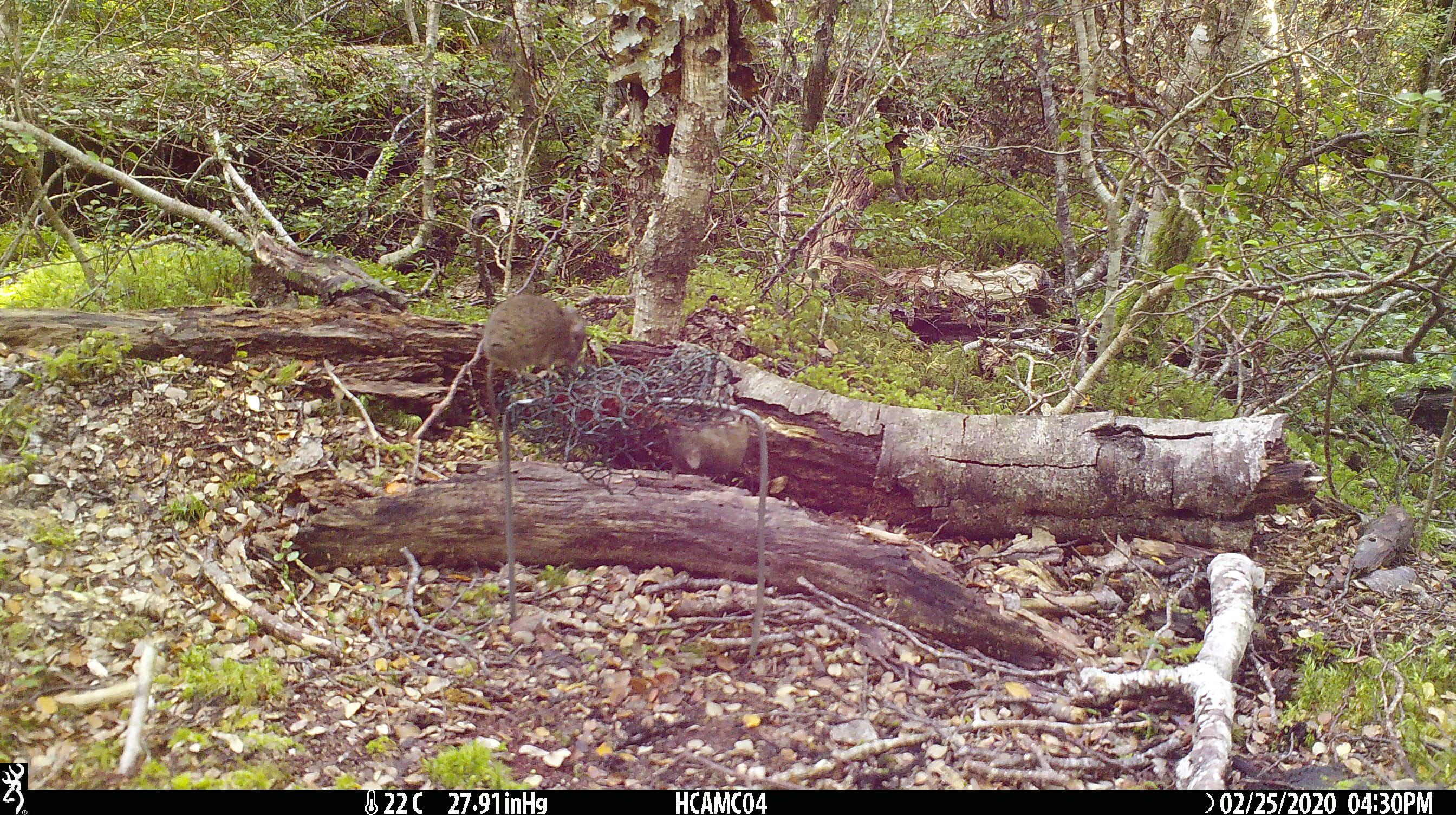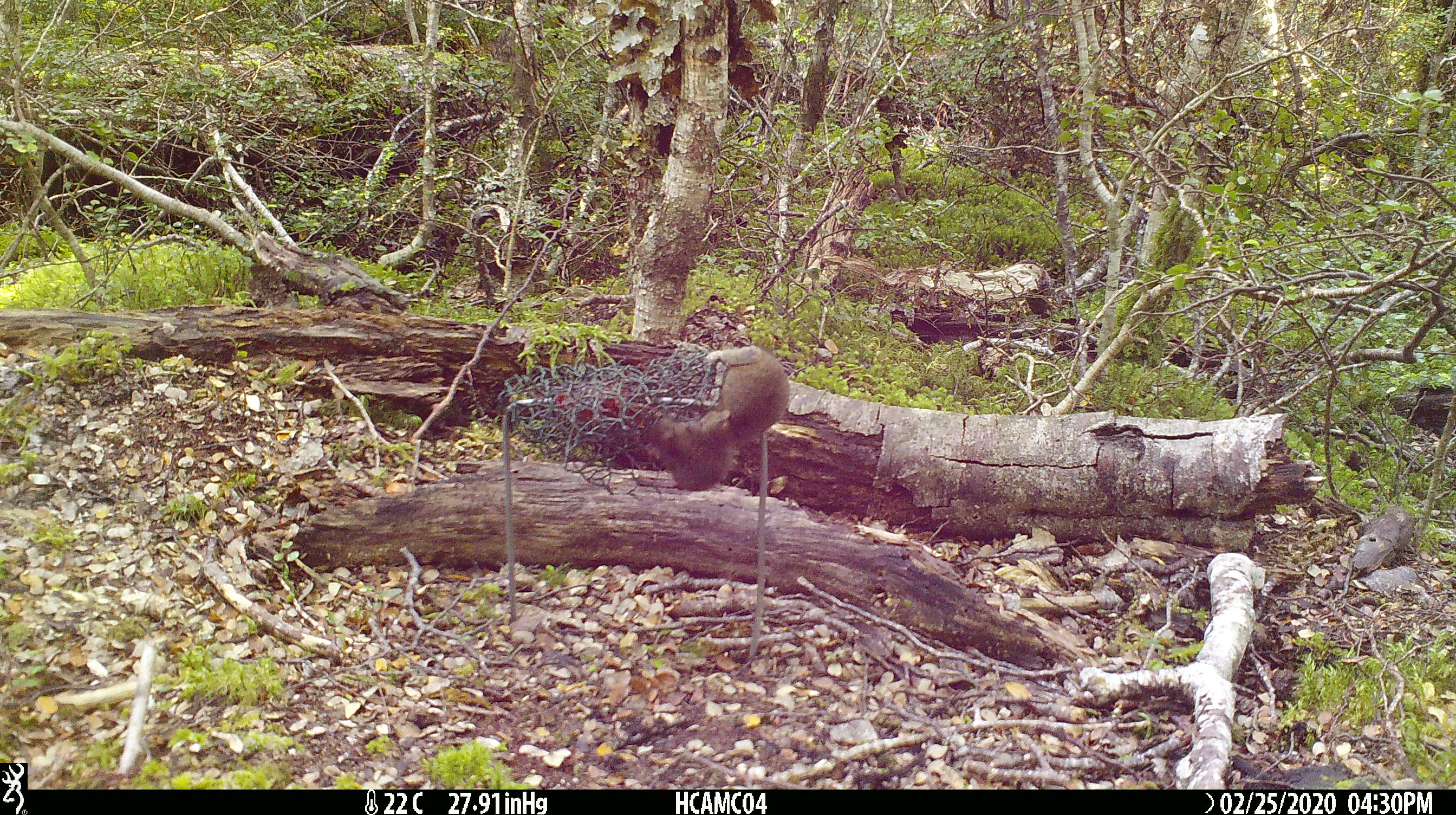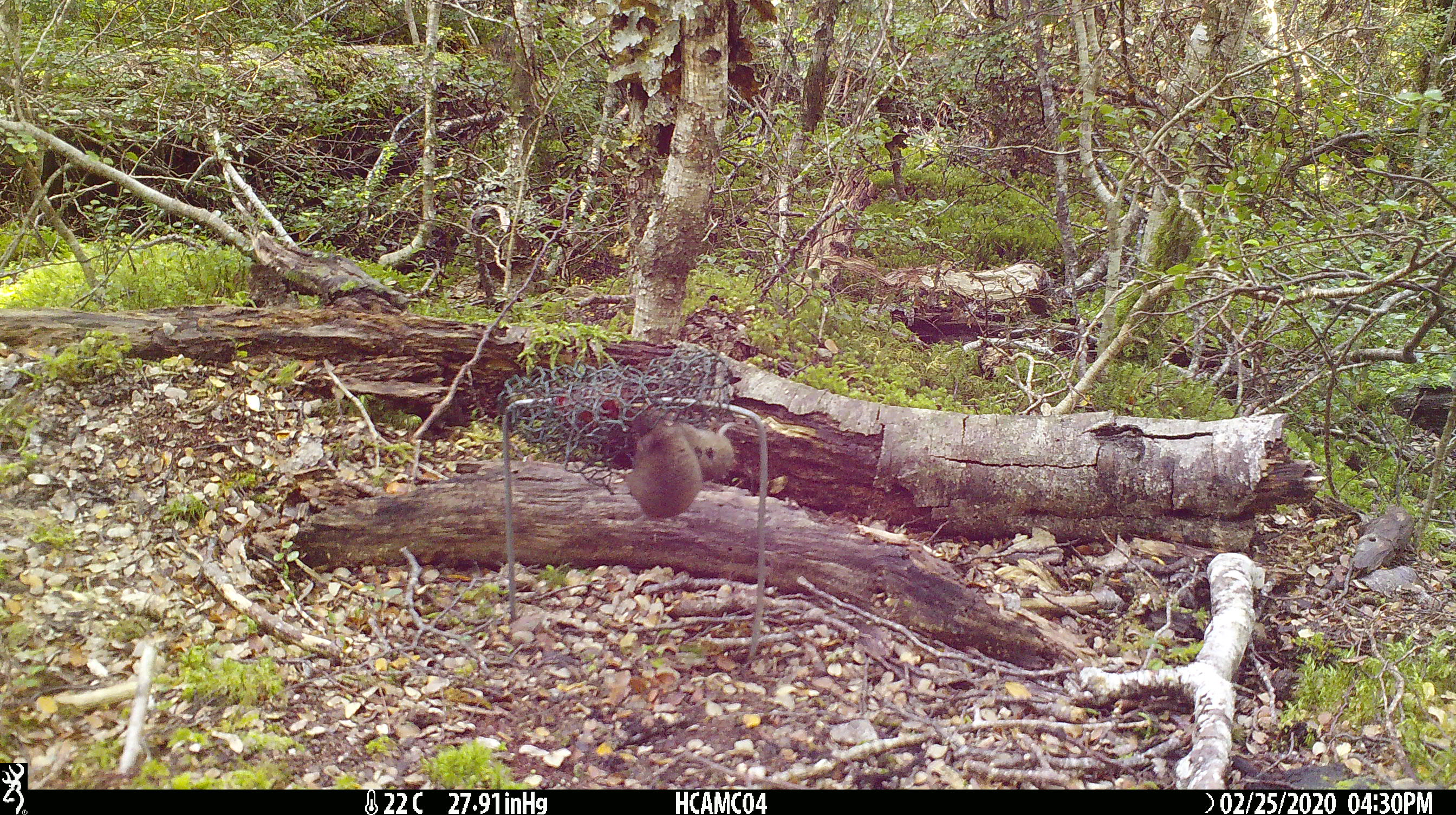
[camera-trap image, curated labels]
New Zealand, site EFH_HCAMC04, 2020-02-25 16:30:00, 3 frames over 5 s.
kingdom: Animalia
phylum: Chordata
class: Mammalia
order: Rodentia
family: Muridae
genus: Mus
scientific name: Mus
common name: mouse